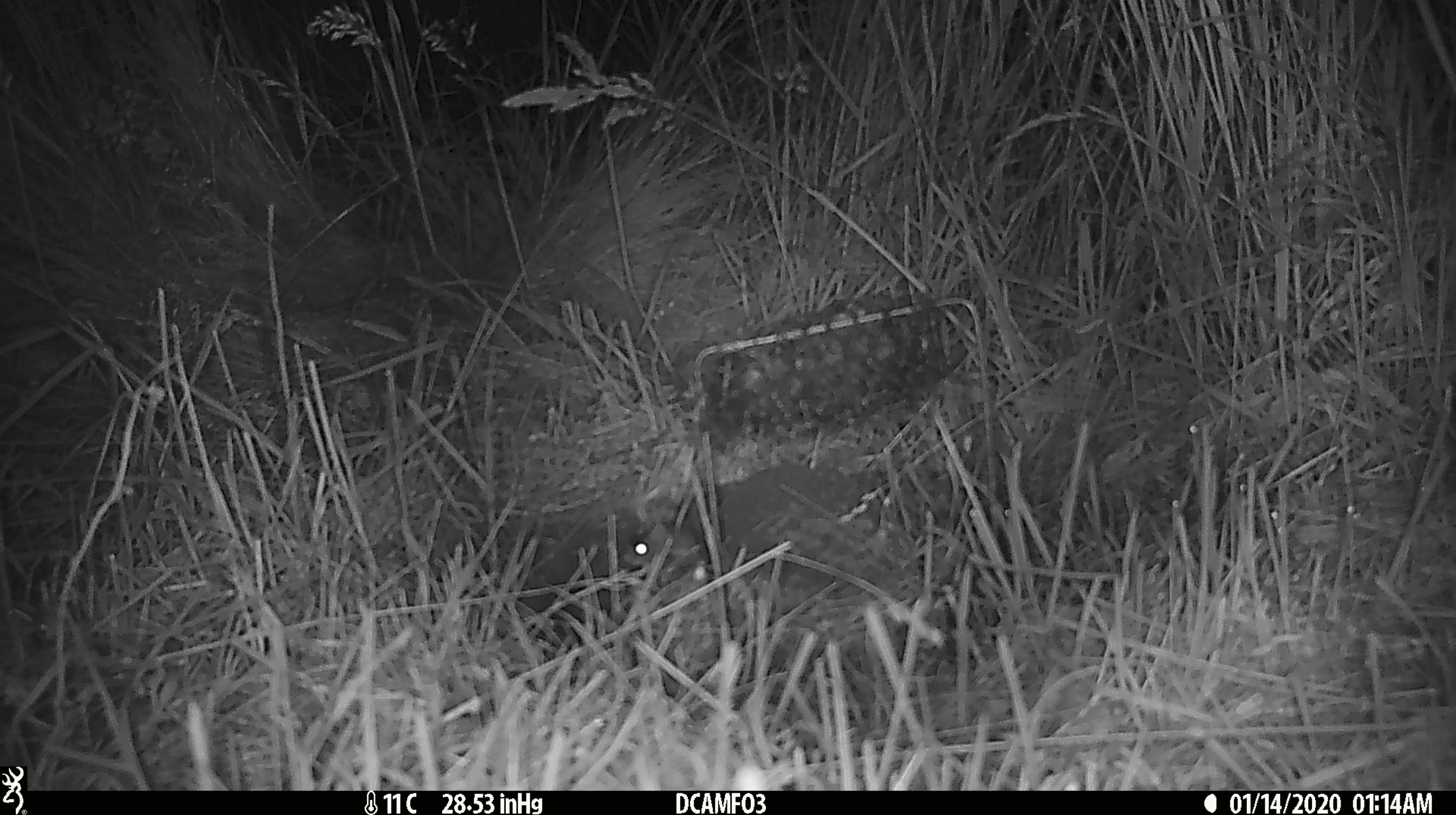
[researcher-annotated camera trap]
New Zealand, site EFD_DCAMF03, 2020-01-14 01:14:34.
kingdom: Animalia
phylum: Chordata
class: Mammalia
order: Rodentia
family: Muridae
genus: Mus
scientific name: Mus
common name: mouse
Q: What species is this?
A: Mouse (Mus).